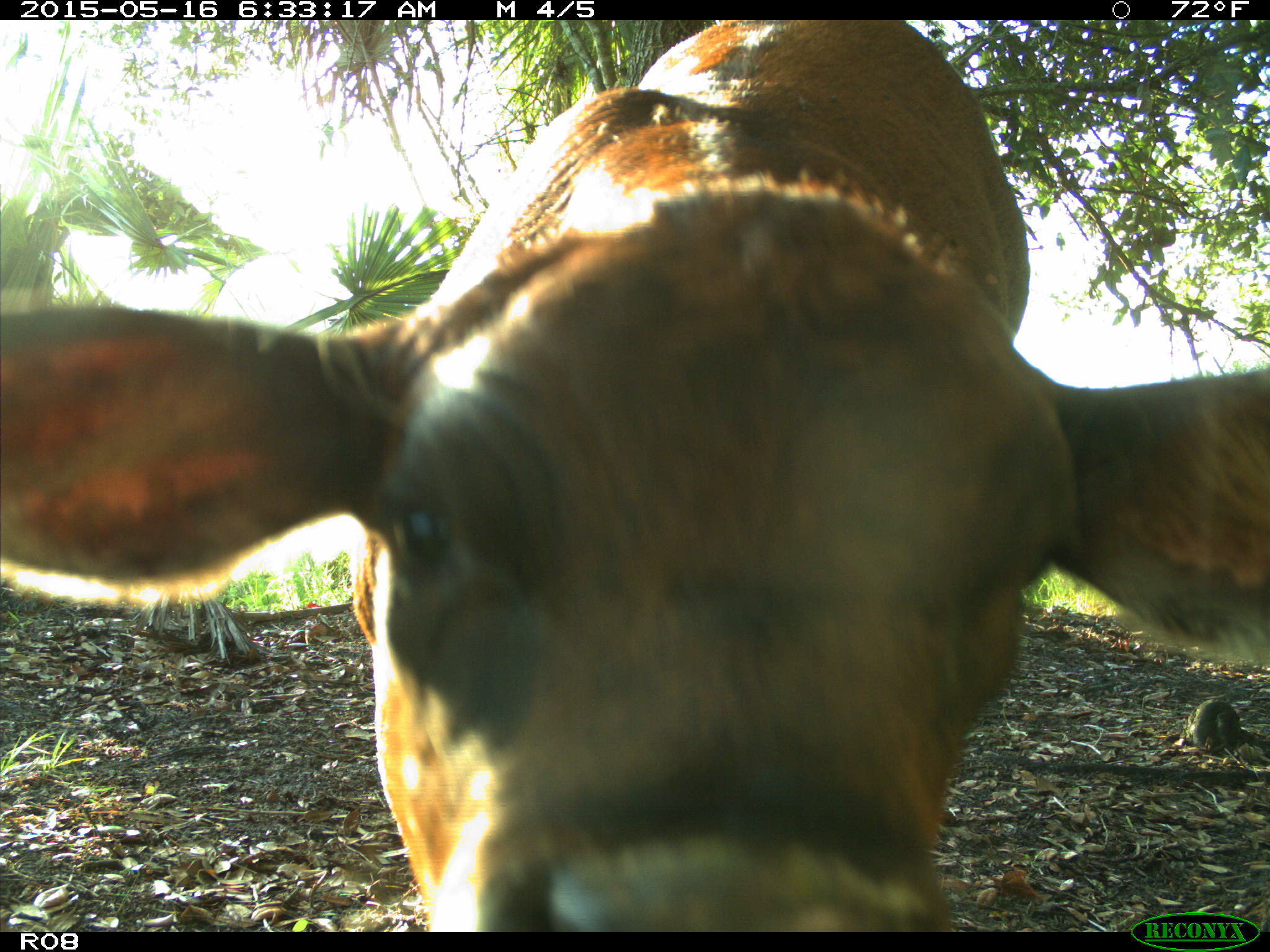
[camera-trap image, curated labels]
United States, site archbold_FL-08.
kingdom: Animalia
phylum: Chordata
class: Mammalia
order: Artiodactyla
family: Bovidae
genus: Bos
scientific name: Bos taurus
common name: domestic cow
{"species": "Bos taurus (domestic cow)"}